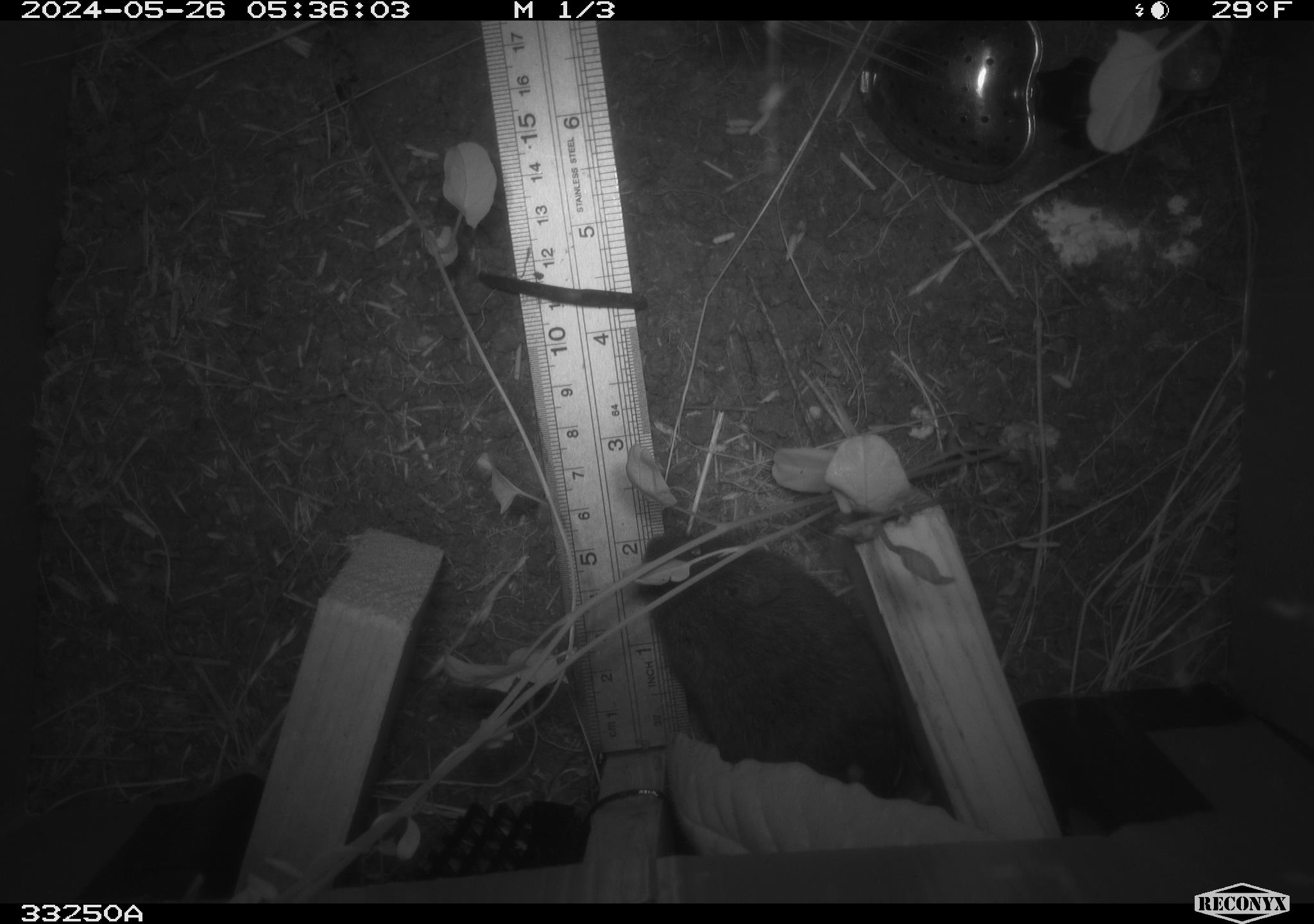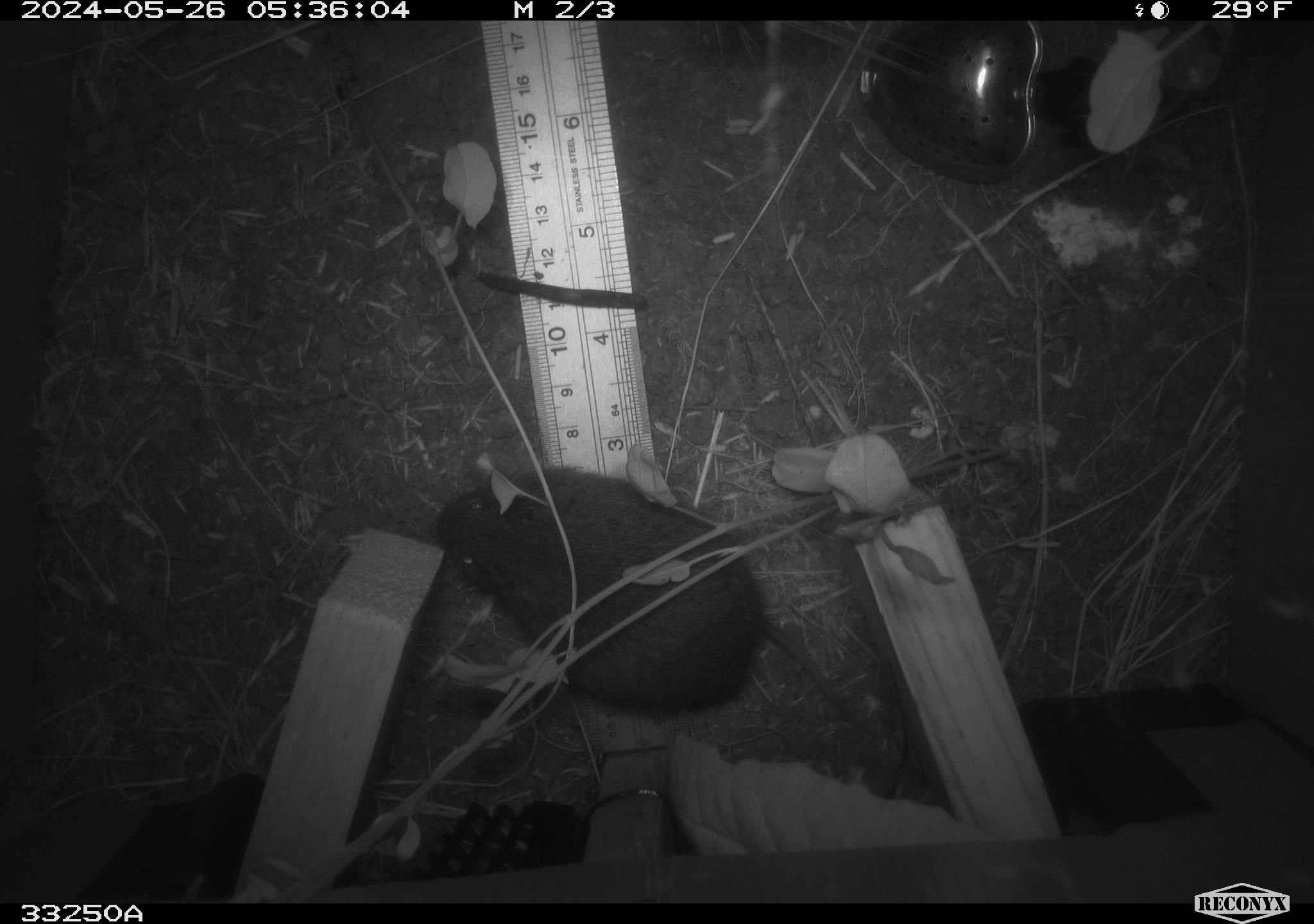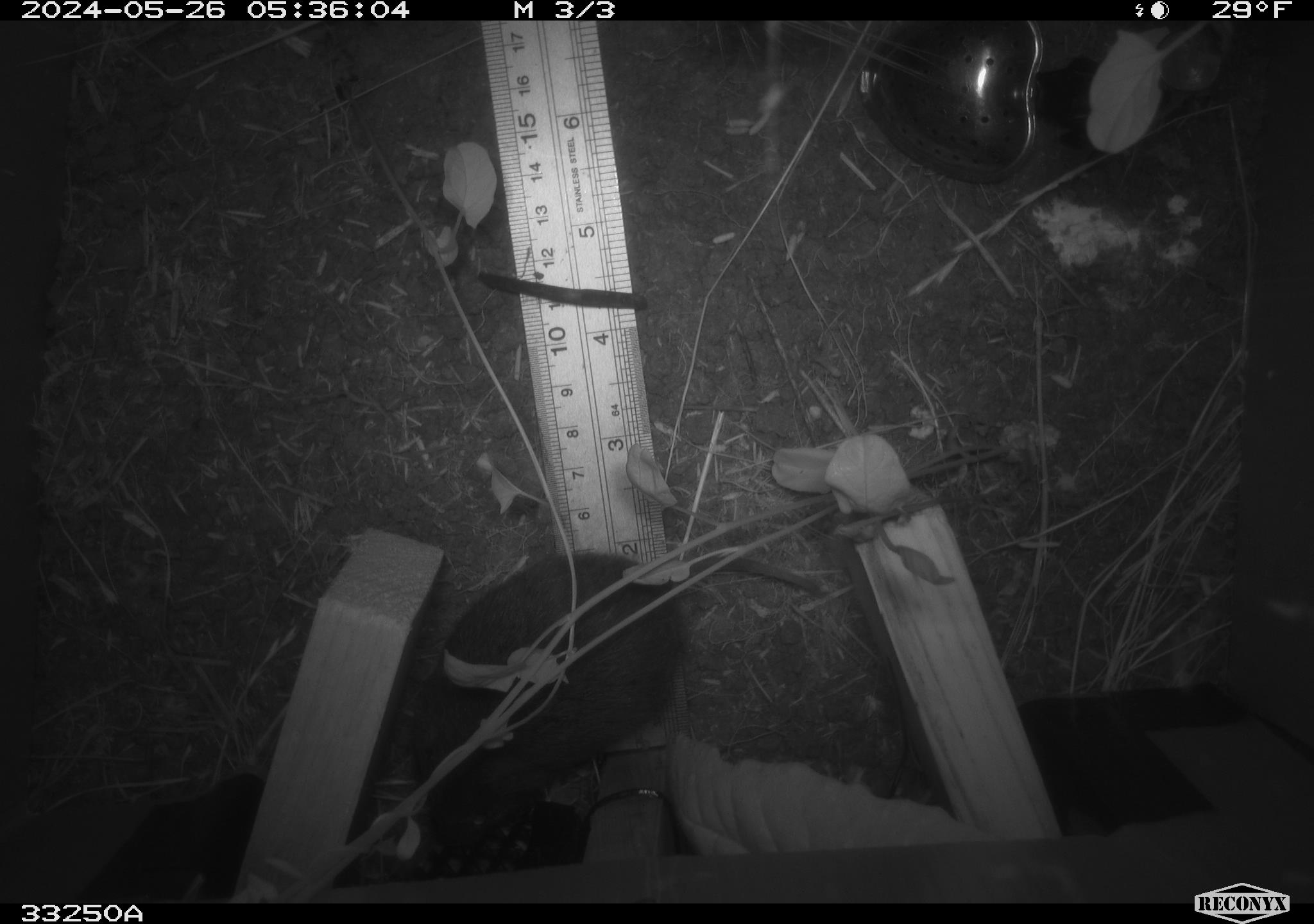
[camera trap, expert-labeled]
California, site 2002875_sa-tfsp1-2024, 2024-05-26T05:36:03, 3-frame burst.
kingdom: Animalia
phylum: Chordata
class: Mammalia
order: Rodentia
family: Cricetidae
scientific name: Arvicolinae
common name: voles, lemmings, and muskrats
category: arvicolinae subfamily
Arvicolinae subfamily (voles, lemmings, and muskrats) (Arvicolinae).